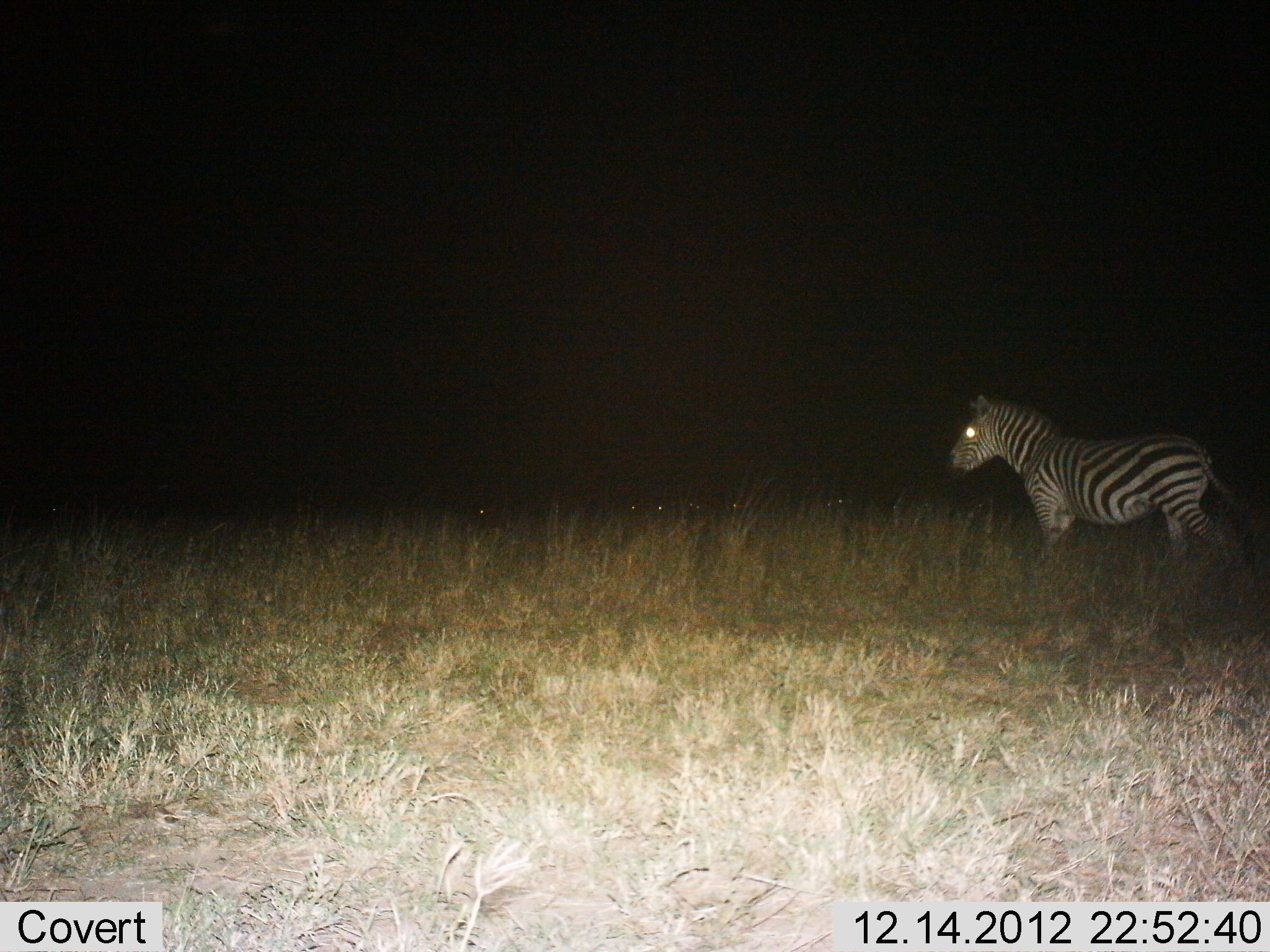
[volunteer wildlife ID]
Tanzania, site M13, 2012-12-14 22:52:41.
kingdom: Animalia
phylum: Chordata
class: Mammalia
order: Perissodactyla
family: Equidae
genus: Equus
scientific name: Equus quagga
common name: plains zebra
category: zebra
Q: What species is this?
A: Zebra (plains zebra) (Equus quagga).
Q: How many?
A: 1.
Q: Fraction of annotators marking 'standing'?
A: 73%.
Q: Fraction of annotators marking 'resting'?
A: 0%.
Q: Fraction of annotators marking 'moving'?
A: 30%.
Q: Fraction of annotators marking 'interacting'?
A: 0%.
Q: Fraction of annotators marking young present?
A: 0%.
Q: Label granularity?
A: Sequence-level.